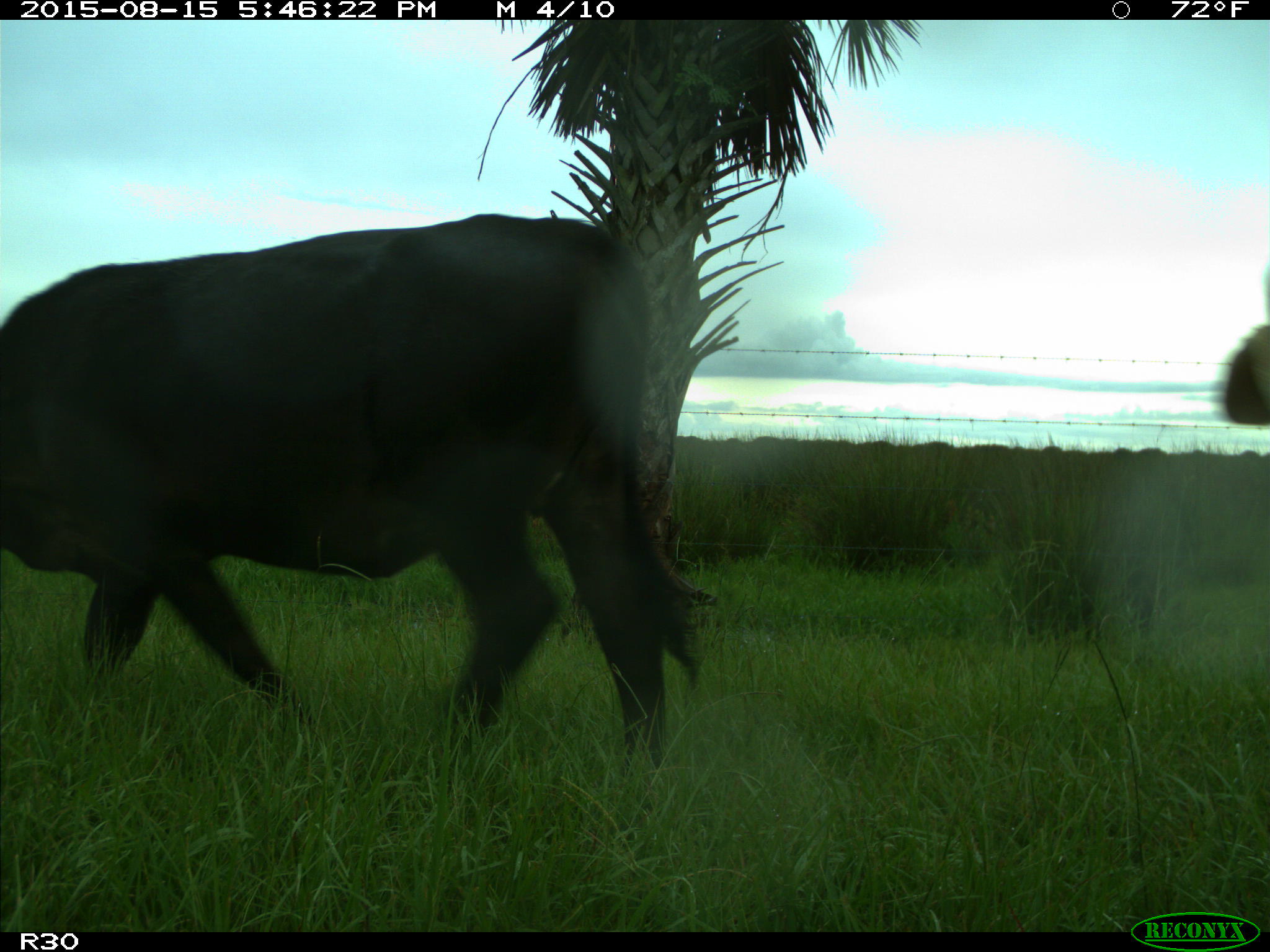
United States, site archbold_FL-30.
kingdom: Animalia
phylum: Chordata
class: Mammalia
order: Artiodactyla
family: Bovidae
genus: Bos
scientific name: Bos taurus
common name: domestic cow